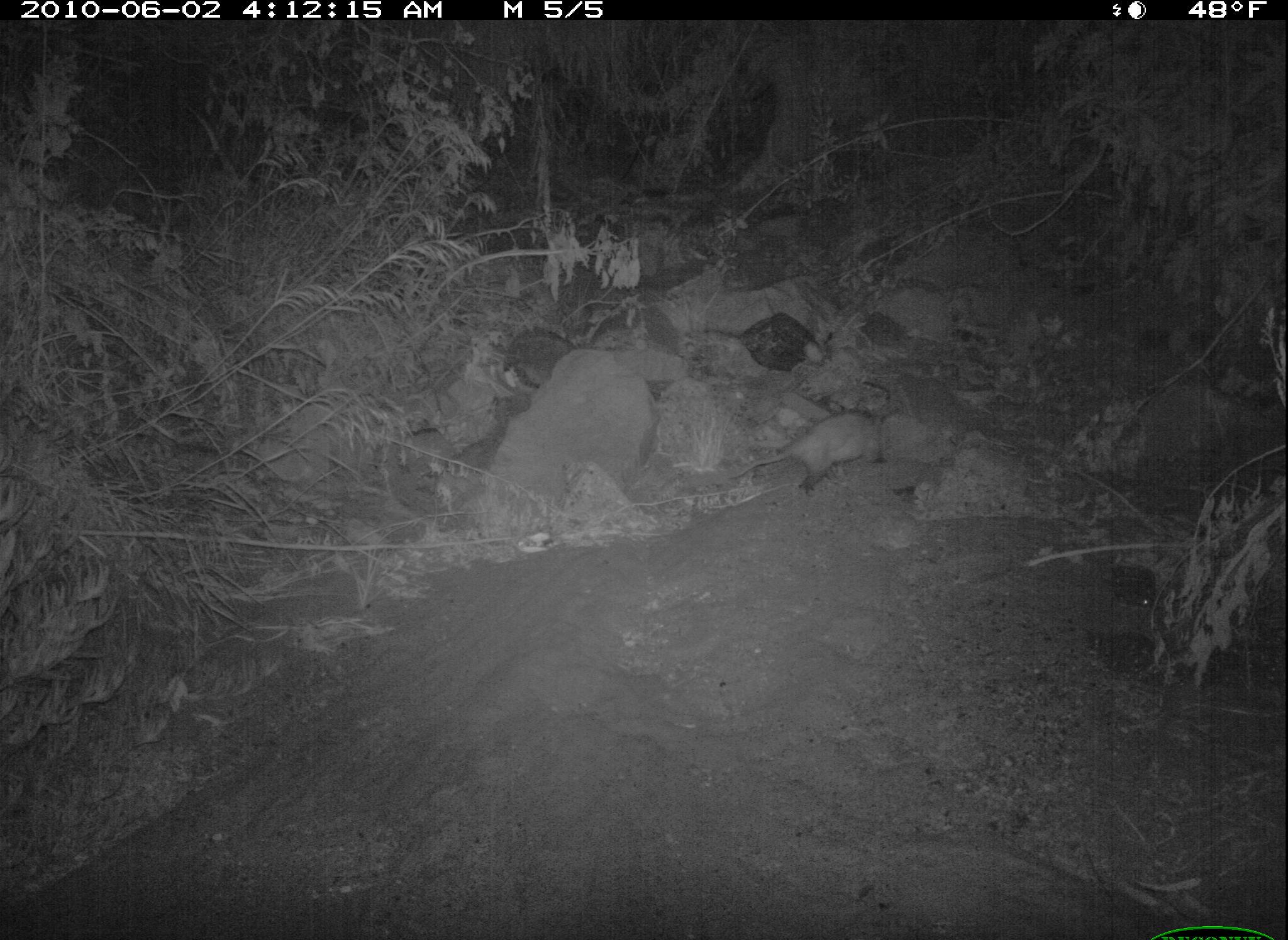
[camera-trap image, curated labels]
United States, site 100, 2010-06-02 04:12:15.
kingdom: Animalia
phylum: Chordata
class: Mammalia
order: Didelphimorphia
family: Didelphidae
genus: Didelphis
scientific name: Didelphis virginiana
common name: virginia opossum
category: opossum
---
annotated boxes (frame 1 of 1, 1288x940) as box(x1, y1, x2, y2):
opossum: box(718, 398, 905, 506)